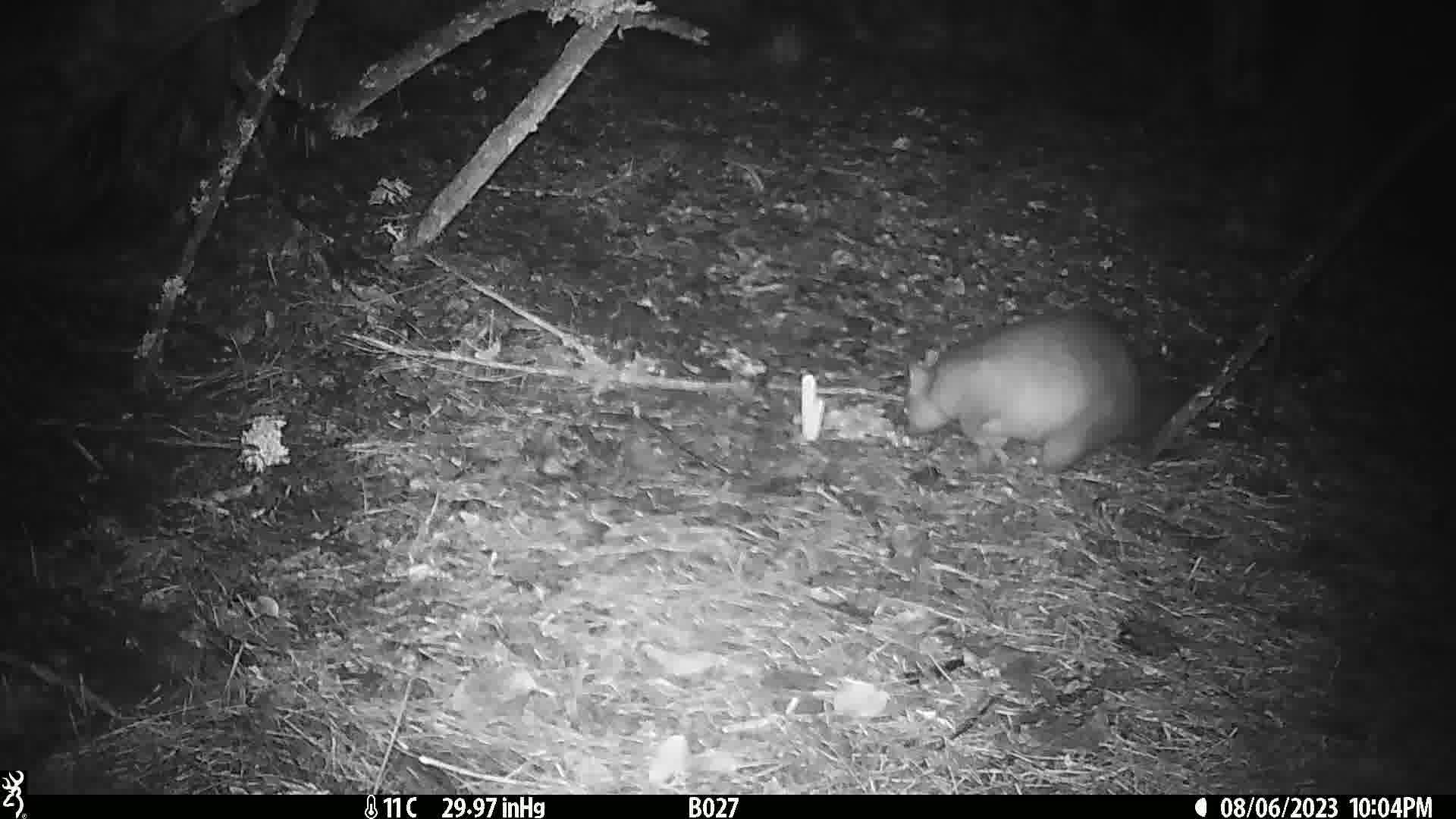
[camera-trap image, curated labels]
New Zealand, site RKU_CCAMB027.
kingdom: Animalia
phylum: Chordata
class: Mammalia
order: Diprotodontia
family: Phalangeridae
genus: Trichosurus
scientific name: Trichosurus vulpecula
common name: common brushtail possum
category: possum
Possum (common brushtail possum) (Trichosurus vulpecula).